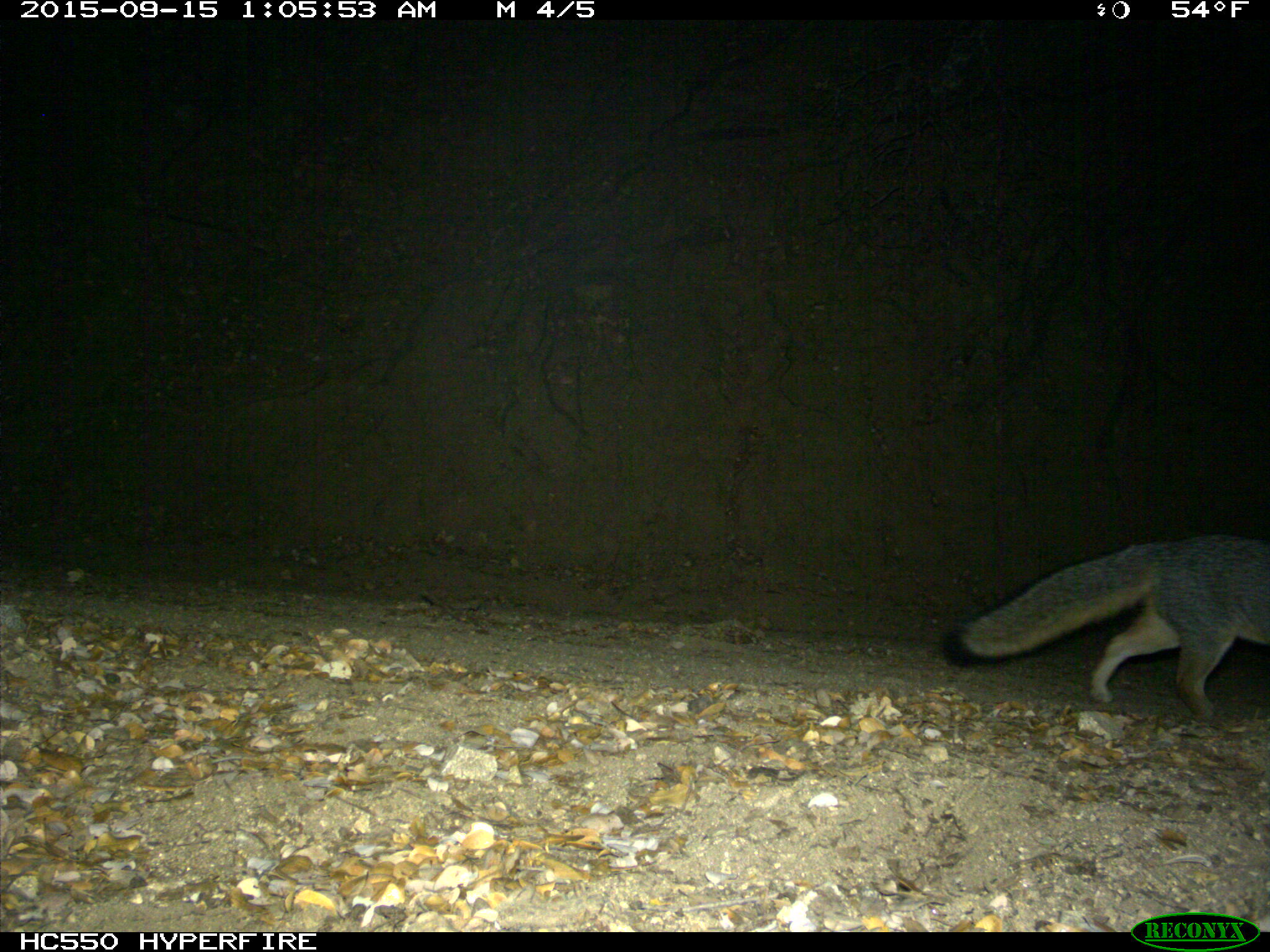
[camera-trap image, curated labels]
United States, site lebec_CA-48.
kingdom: Animalia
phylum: Chordata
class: Mammalia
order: Carnivora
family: Canidae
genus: Urocyon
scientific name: Urocyon cinereoargenteus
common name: gray fox